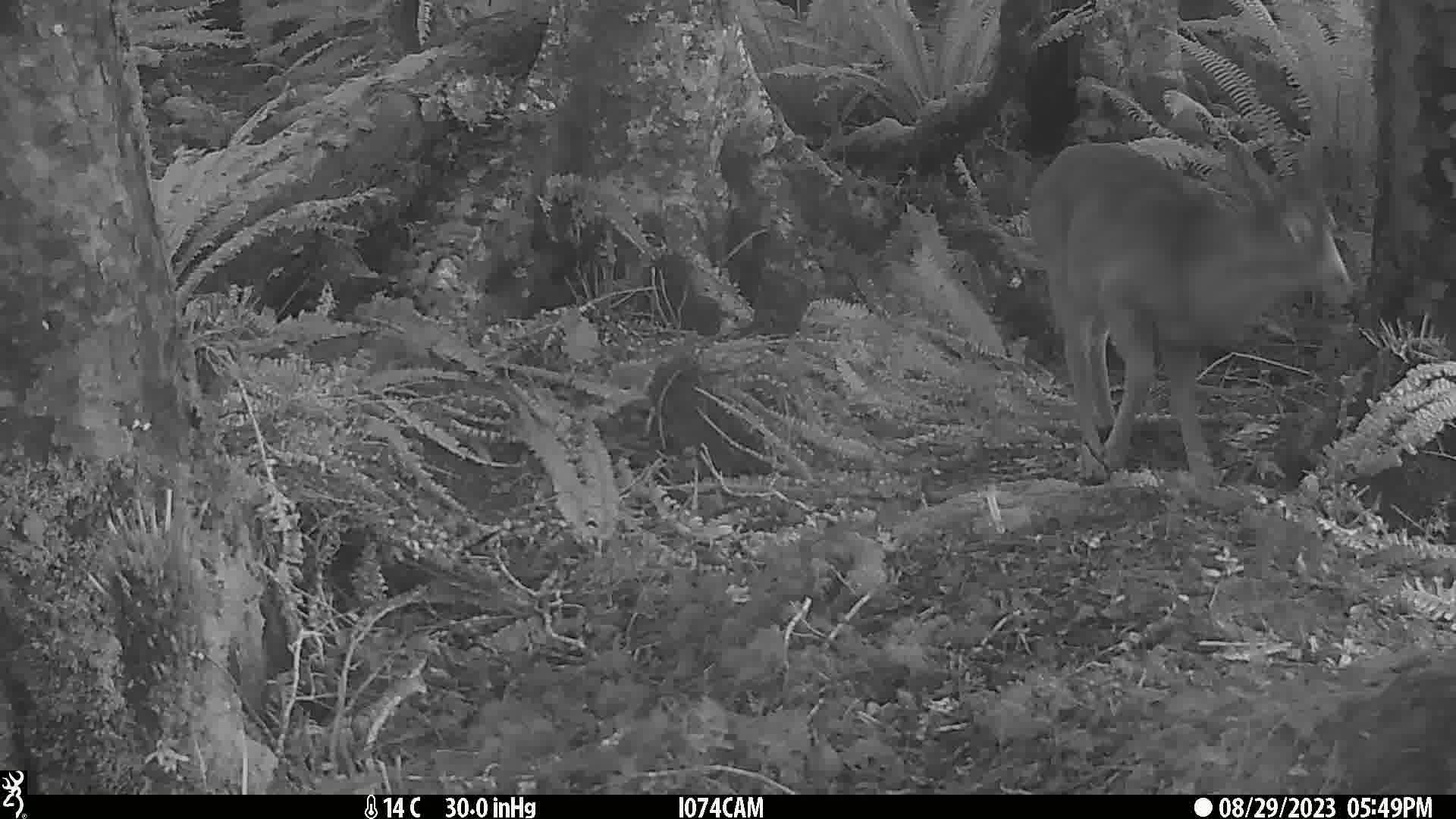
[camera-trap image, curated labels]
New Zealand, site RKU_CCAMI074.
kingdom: Animalia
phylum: Chordata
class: Mammalia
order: Artiodactyla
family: Cervidae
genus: Odocoileus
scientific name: Odocoileus virginianus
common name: white-tailed deer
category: white tailed deer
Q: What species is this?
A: White tailed deer (white-tailed deer) (Odocoileus virginianus).